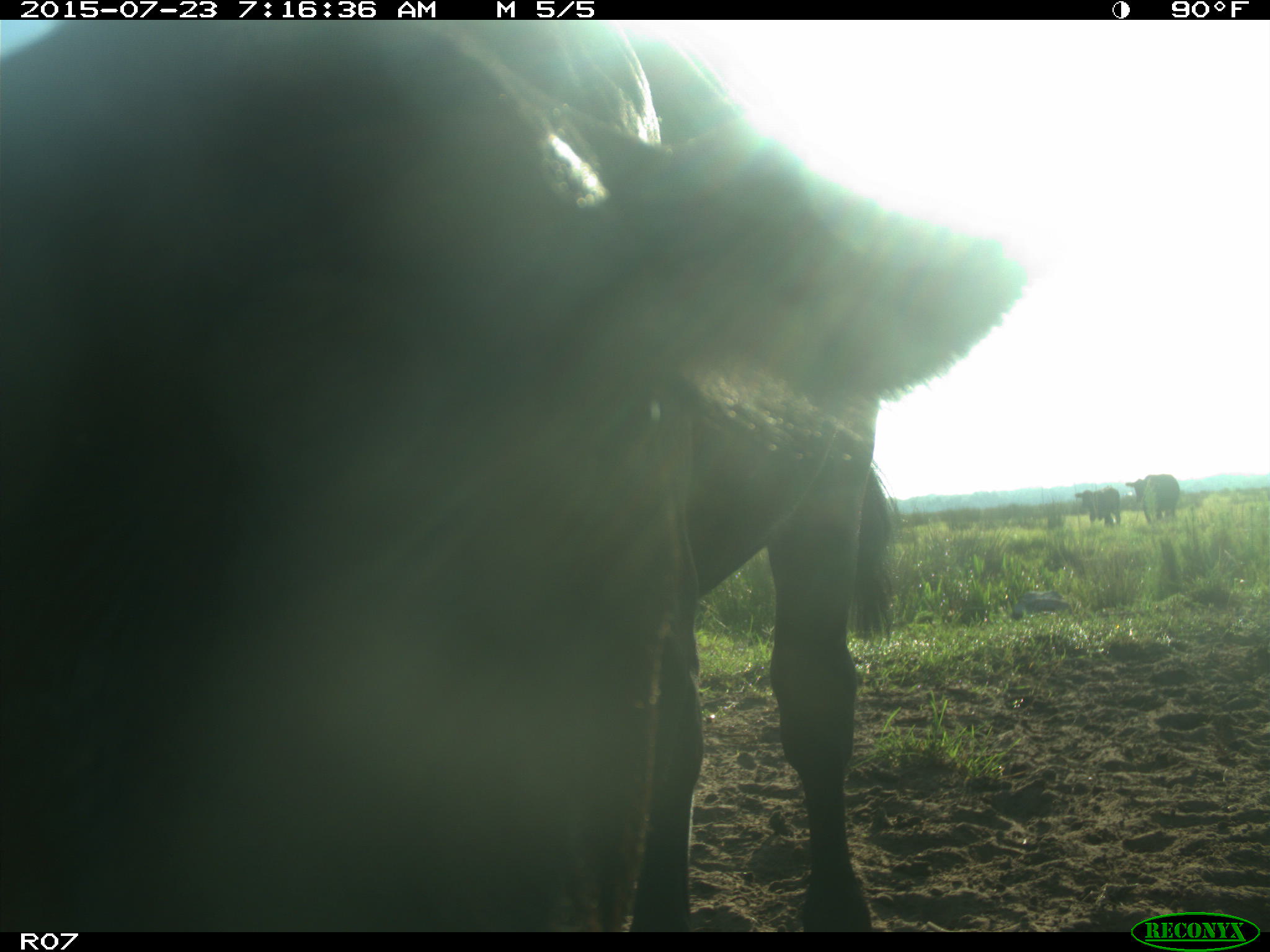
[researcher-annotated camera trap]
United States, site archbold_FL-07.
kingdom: Animalia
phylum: Chordata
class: Mammalia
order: Artiodactyla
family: Bovidae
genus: Bos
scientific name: Bos taurus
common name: domestic cow